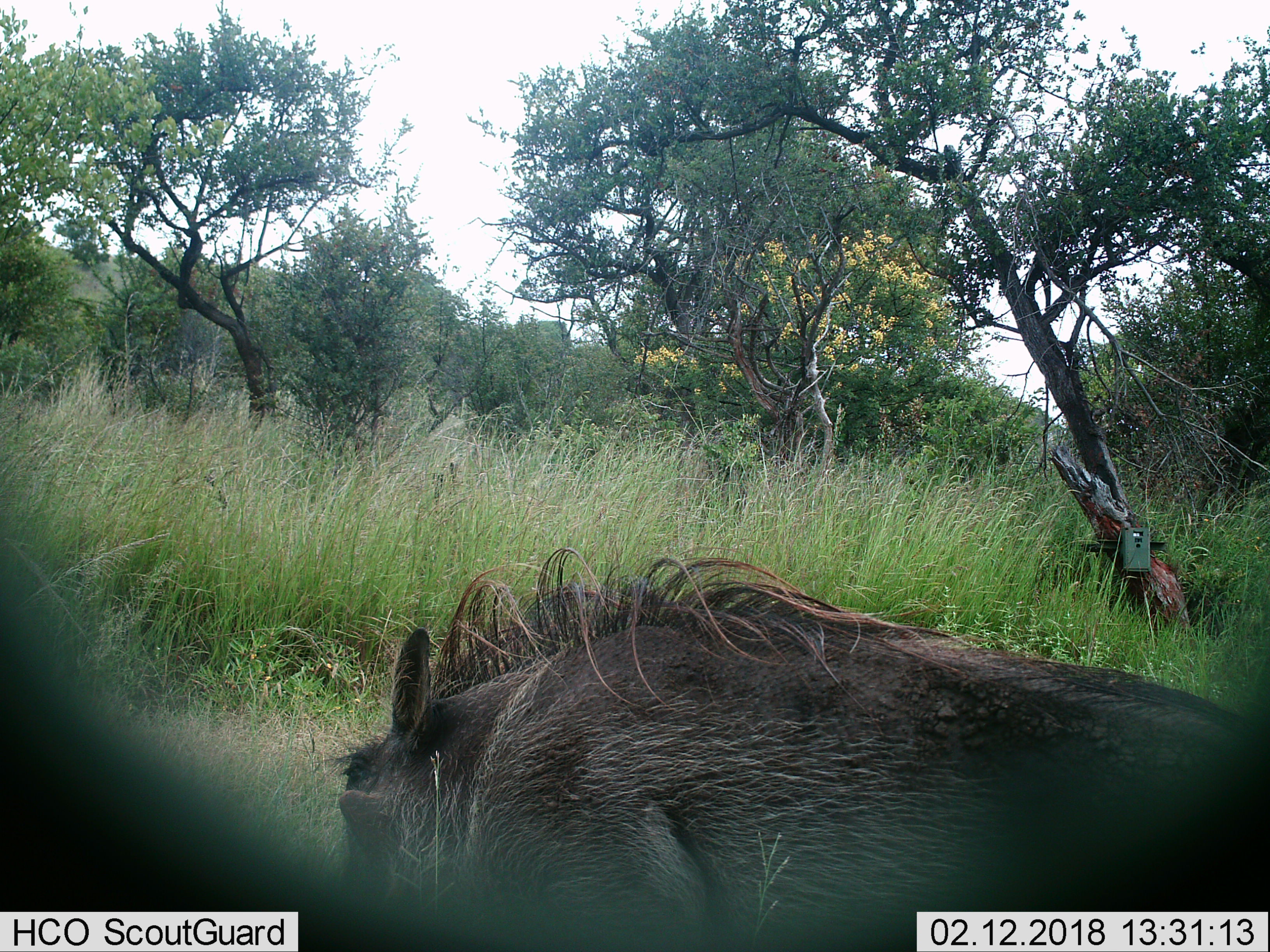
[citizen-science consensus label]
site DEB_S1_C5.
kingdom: Animalia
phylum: Chordata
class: Mammalia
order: Artiodactyla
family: Suidae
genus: Phacochoerus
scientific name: Phacochoerus africanus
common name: warthog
Warthog (Phacochoerus africanus), count 1. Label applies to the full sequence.